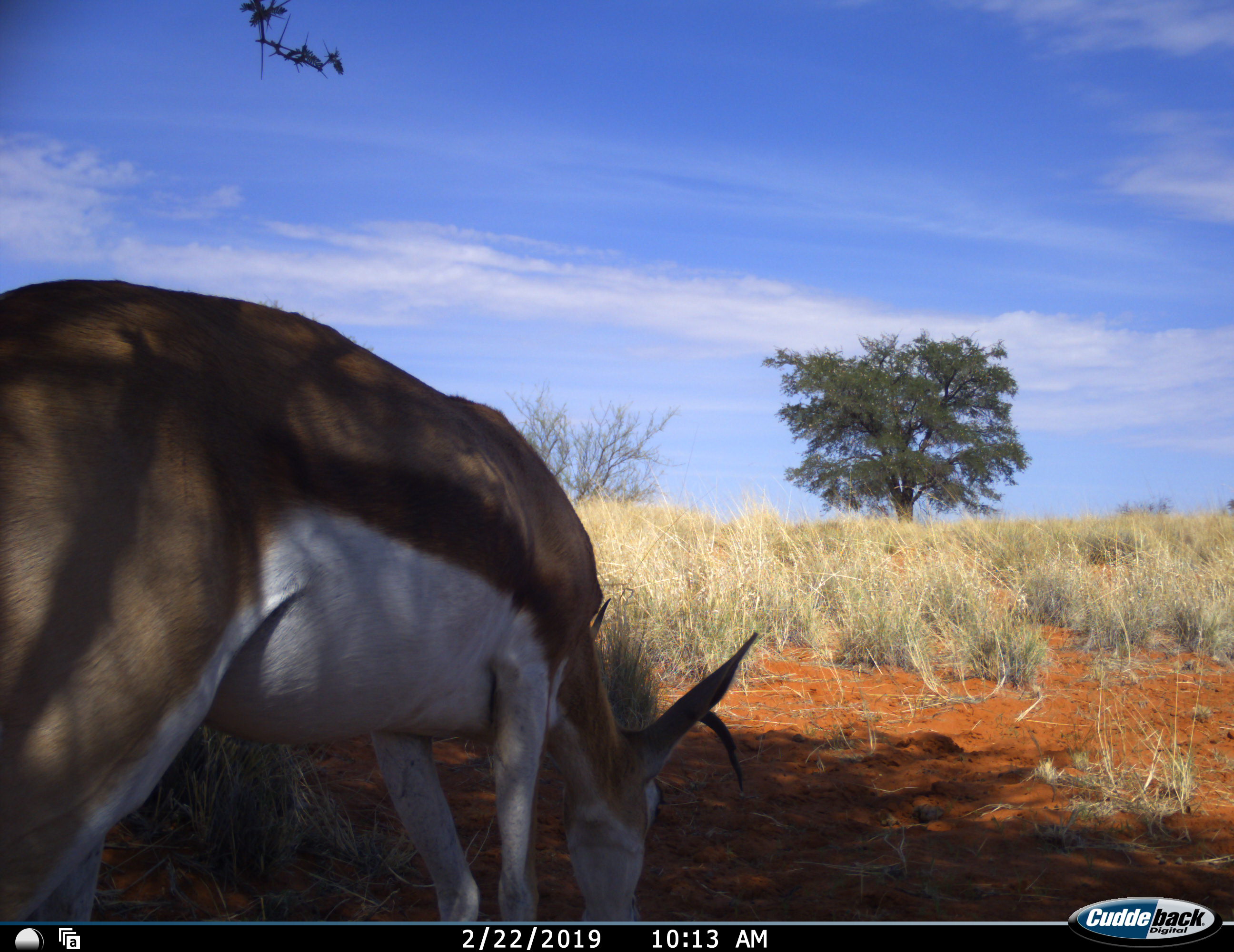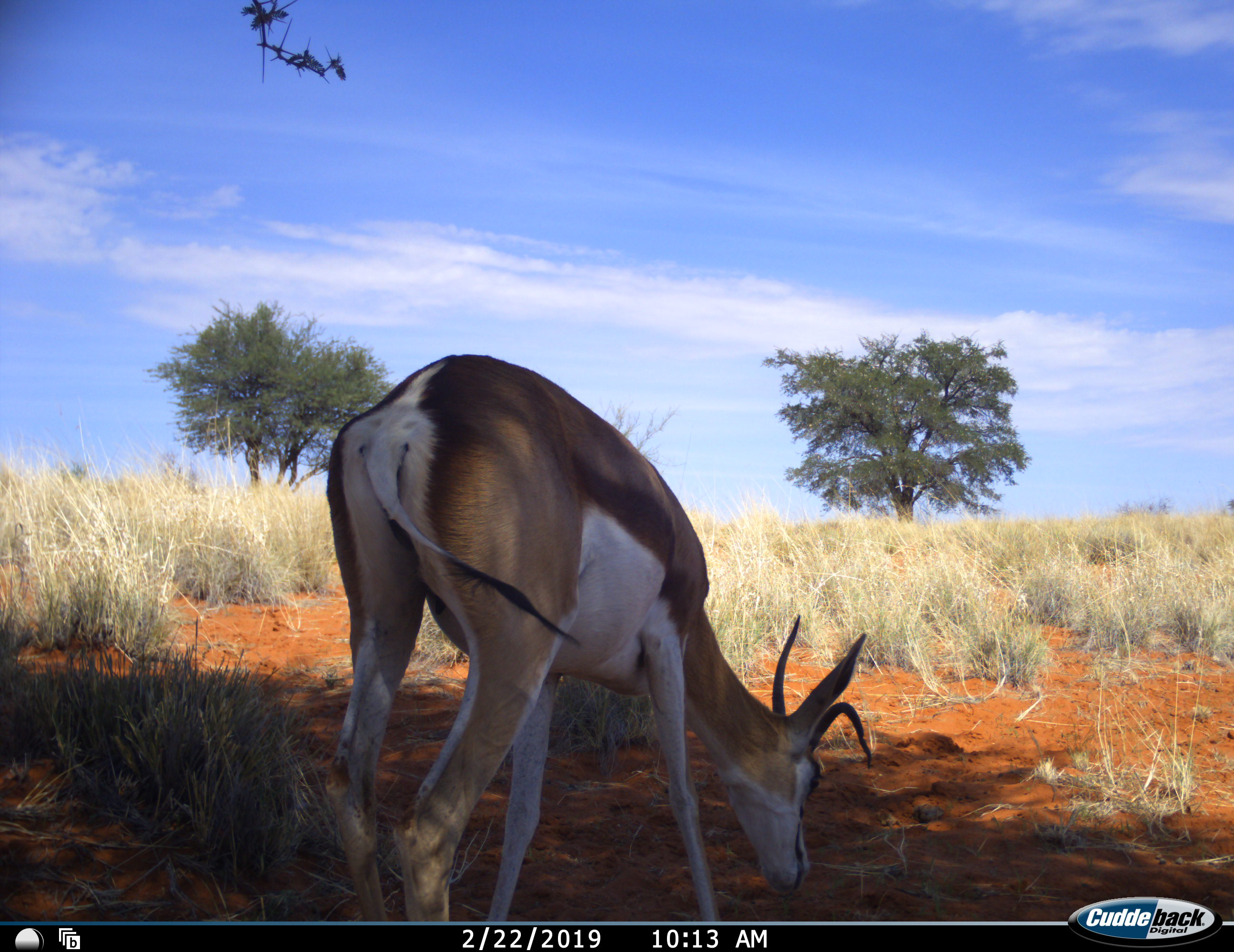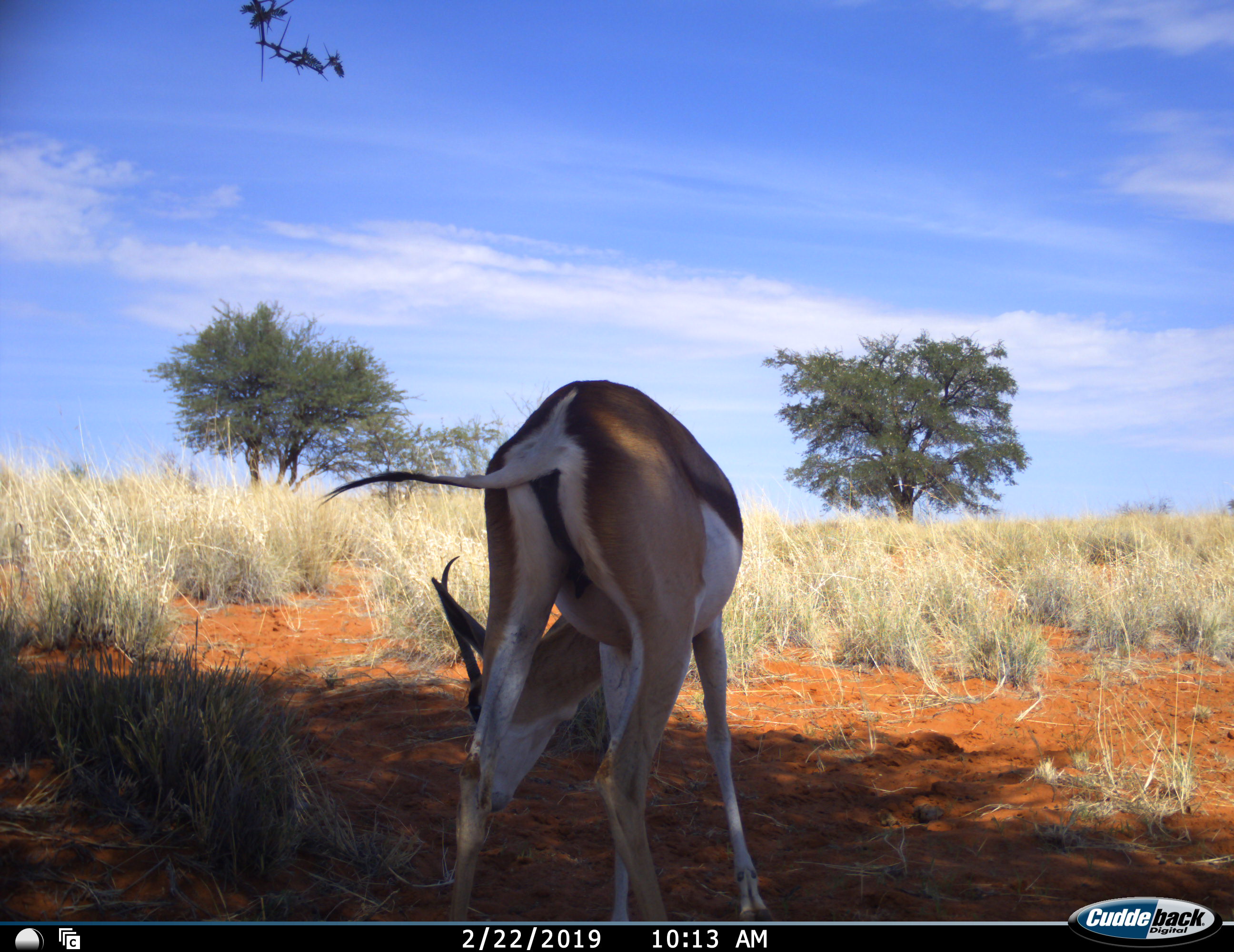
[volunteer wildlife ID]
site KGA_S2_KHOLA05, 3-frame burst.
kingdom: Animalia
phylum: Chordata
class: Mammalia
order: Artiodactyla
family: Bovidae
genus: Antidorcas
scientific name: Antidorcas marsupialis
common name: springbok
Springbok (Antidorcas marsupialis), count 1. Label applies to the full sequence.